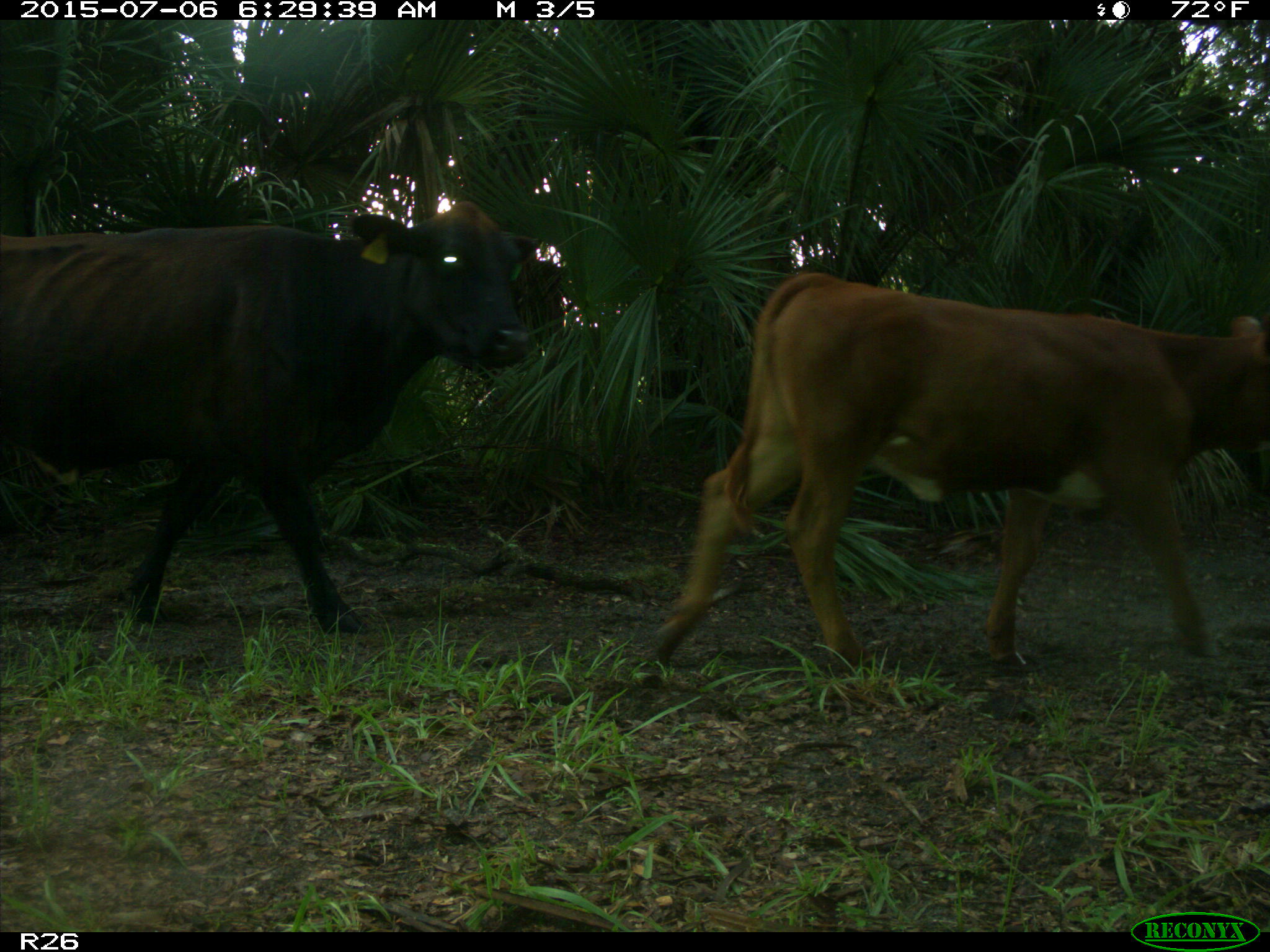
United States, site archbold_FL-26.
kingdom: Animalia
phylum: Chordata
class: Mammalia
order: Artiodactyla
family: Bovidae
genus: Bos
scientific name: Bos taurus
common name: domestic cow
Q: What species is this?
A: Bos taurus (domestic cow).